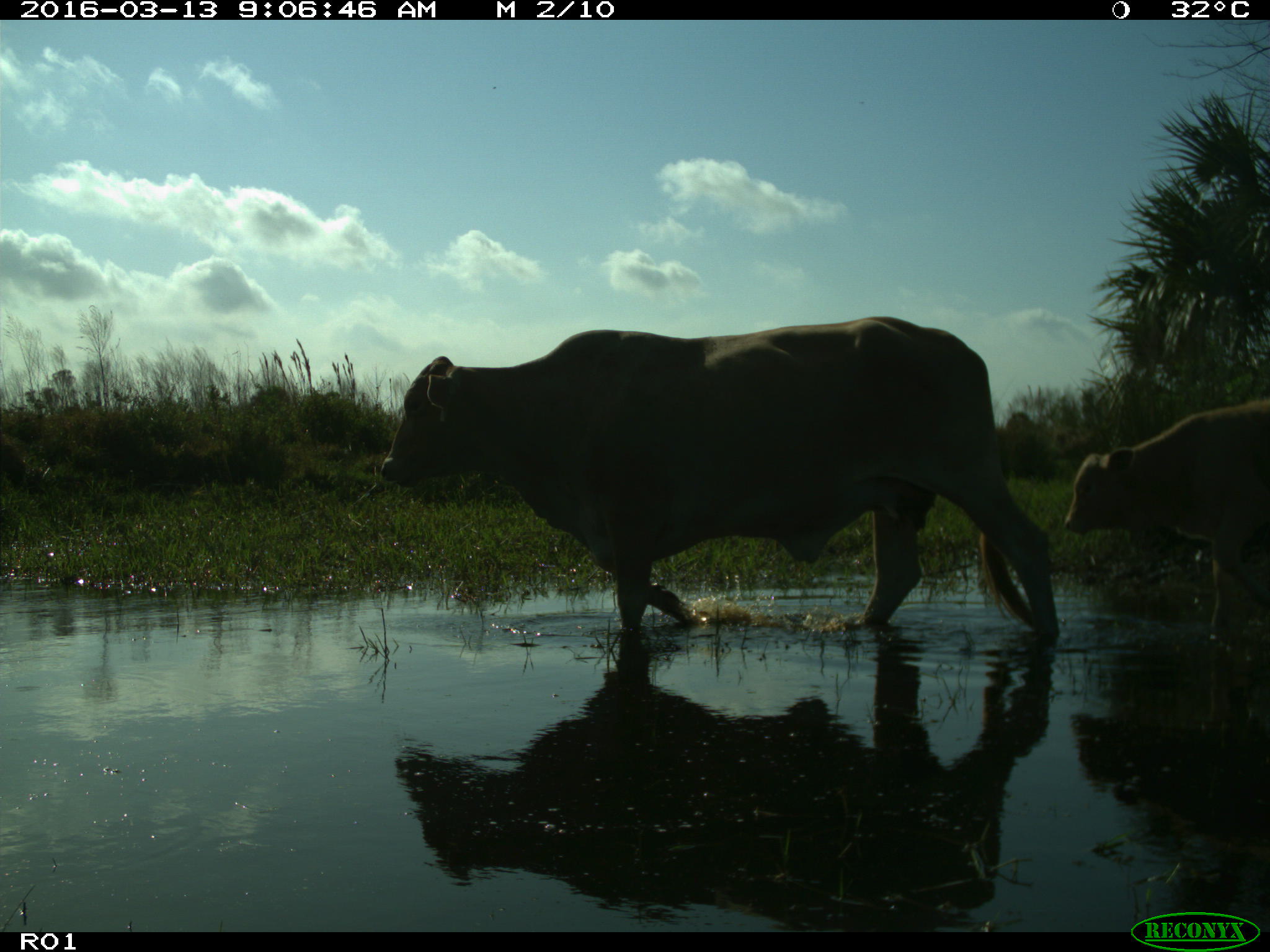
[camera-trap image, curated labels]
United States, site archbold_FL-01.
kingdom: Animalia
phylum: Chordata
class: Mammalia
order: Artiodactyla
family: Bovidae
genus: Bos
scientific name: Bos taurus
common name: domestic cow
Bos taurus (domestic cow).